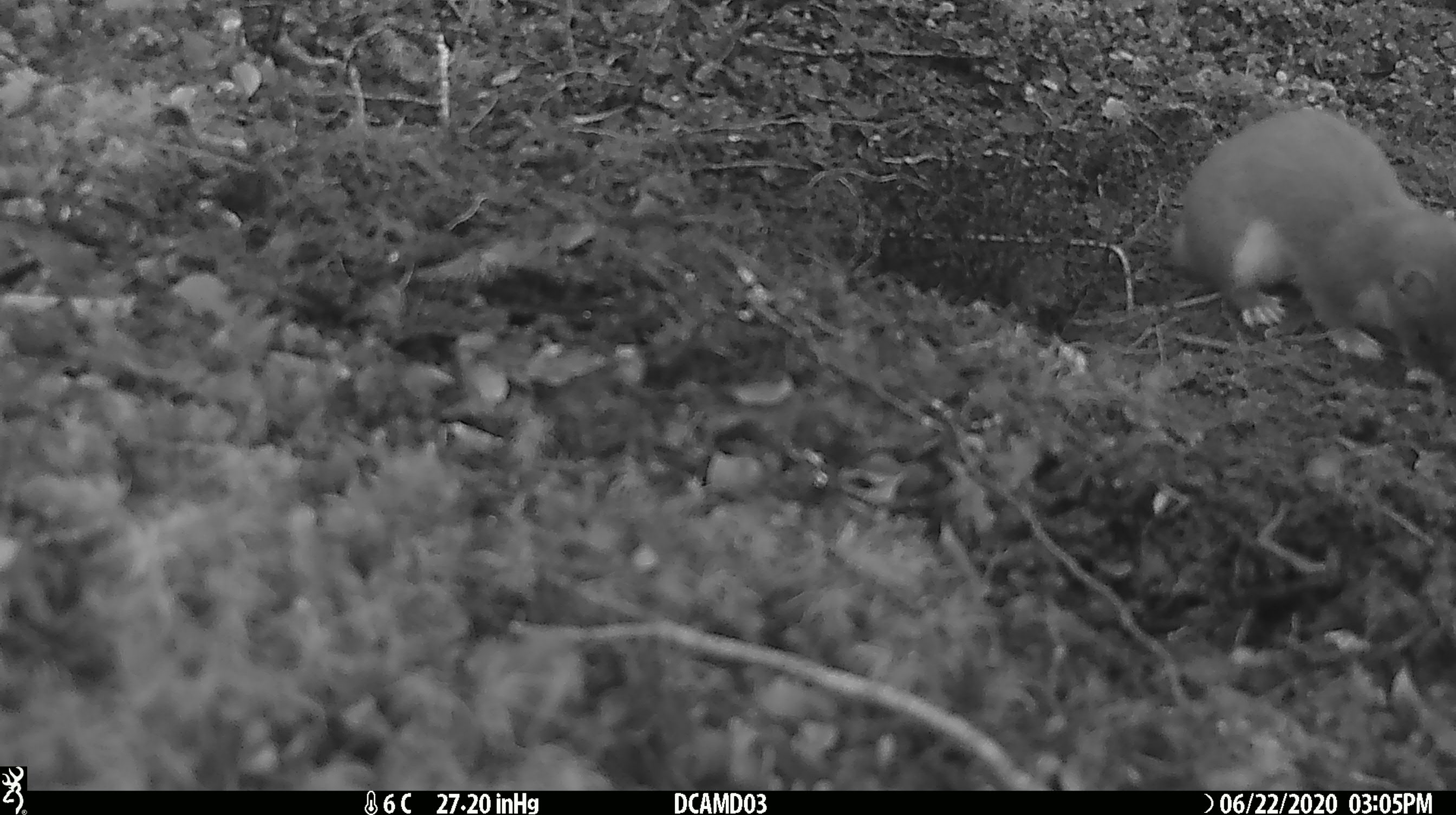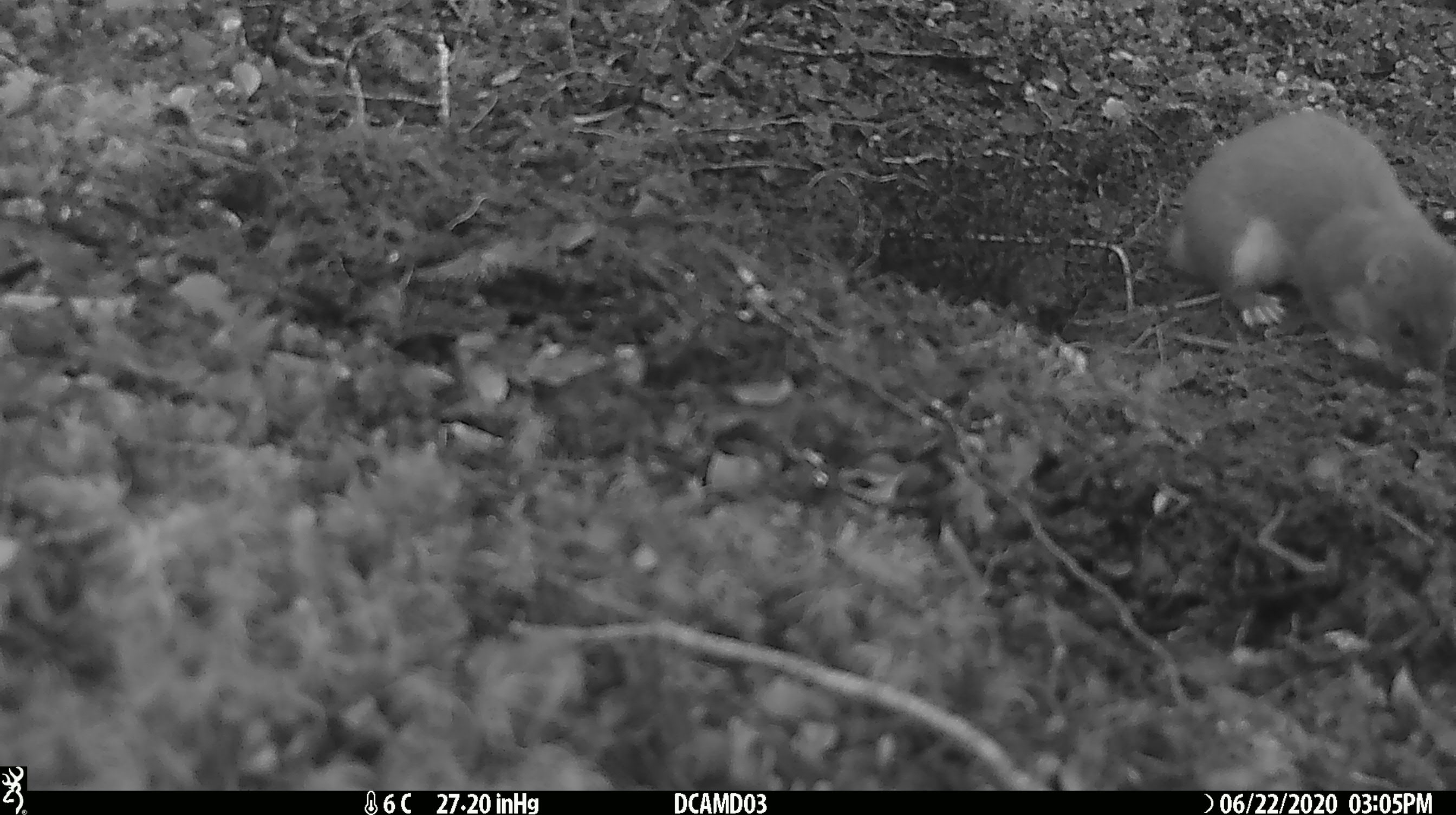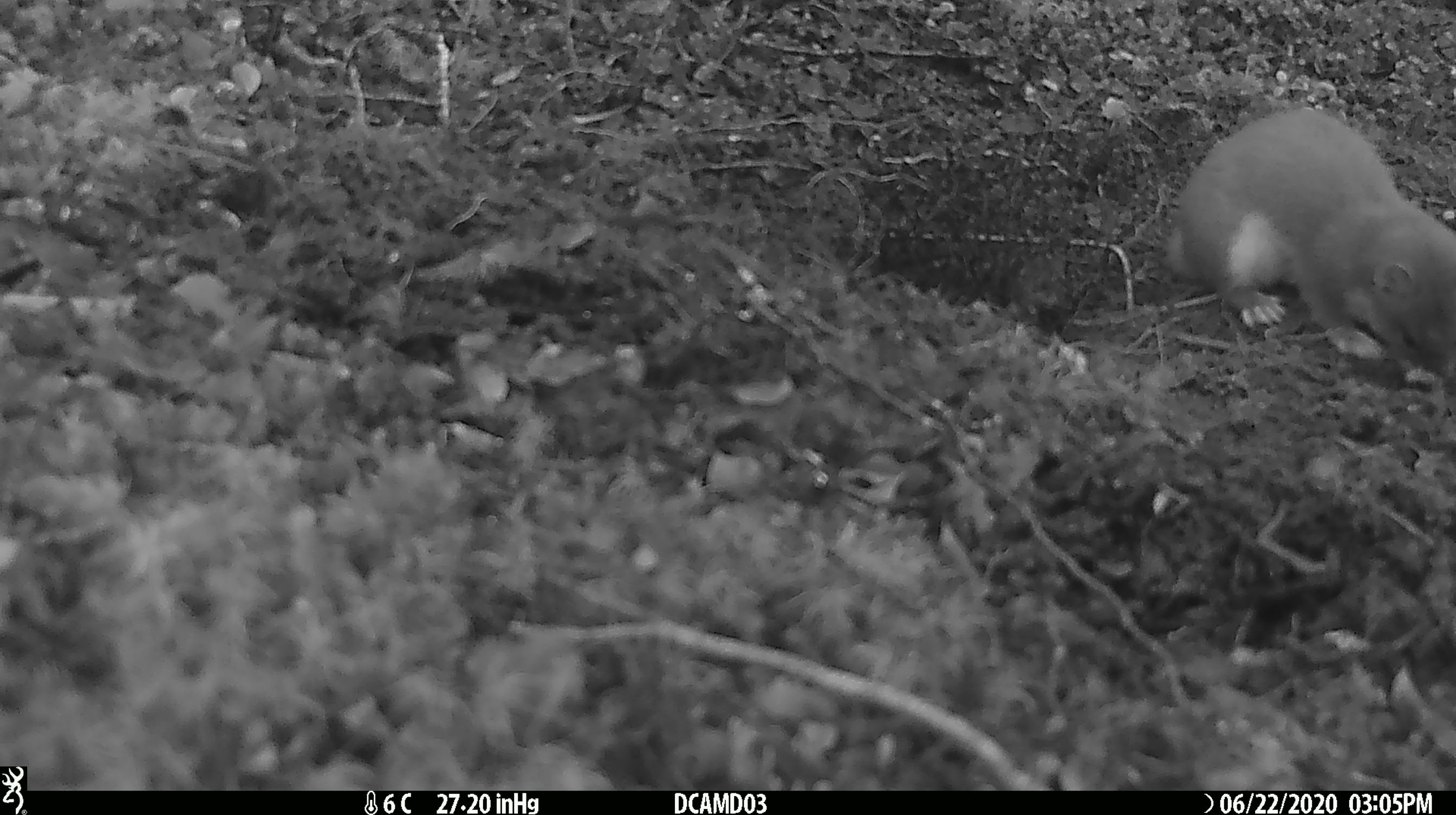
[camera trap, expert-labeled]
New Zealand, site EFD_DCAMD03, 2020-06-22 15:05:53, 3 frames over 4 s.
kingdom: Animalia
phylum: Chordata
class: Mammalia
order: Carnivora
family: Mustelidae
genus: Mustela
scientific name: Mustela erminea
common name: stoat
Stoat (Mustela erminea).